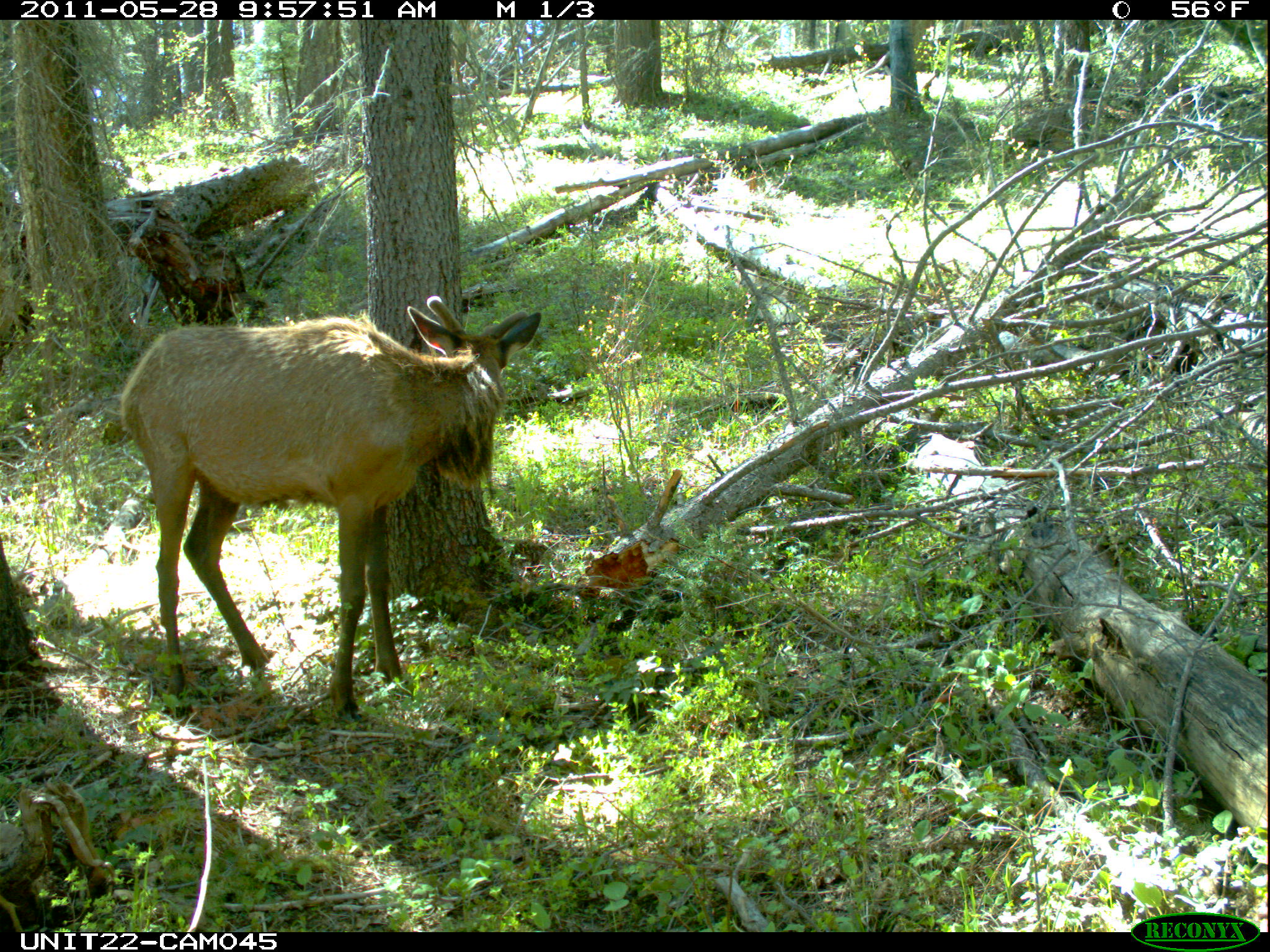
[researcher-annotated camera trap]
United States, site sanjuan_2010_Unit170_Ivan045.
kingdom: Animalia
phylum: Chordata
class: Mammalia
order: Artiodactyla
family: Cervidae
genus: Cervus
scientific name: Cervus elaphus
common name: red deer